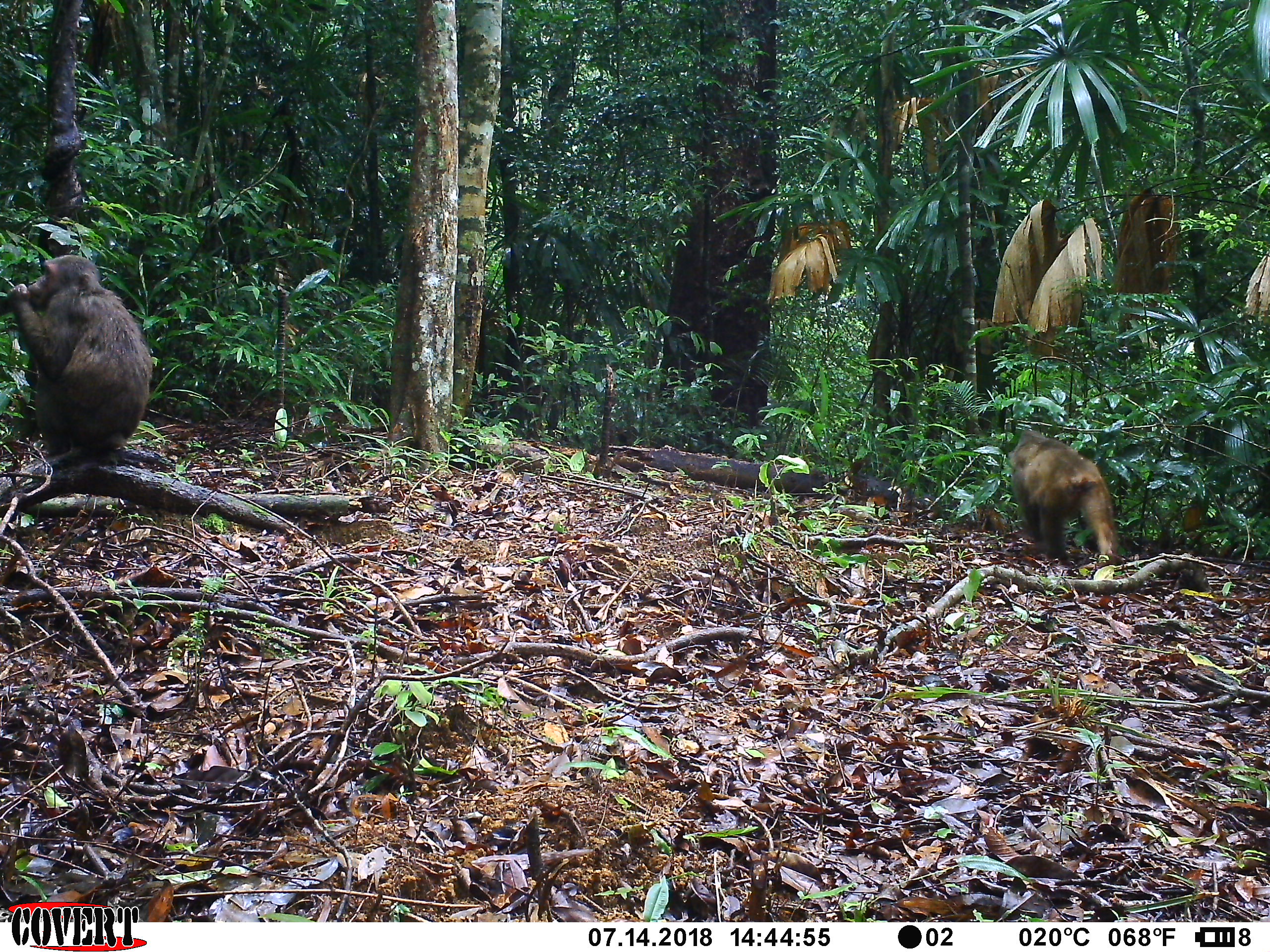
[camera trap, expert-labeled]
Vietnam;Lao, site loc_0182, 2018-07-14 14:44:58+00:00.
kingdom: Animalia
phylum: Chordata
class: Mammalia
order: Primates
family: Cercopithecidae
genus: Macaca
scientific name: Macaca arctoides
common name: stump-tailed macaque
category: stump tailed macaque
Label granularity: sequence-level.